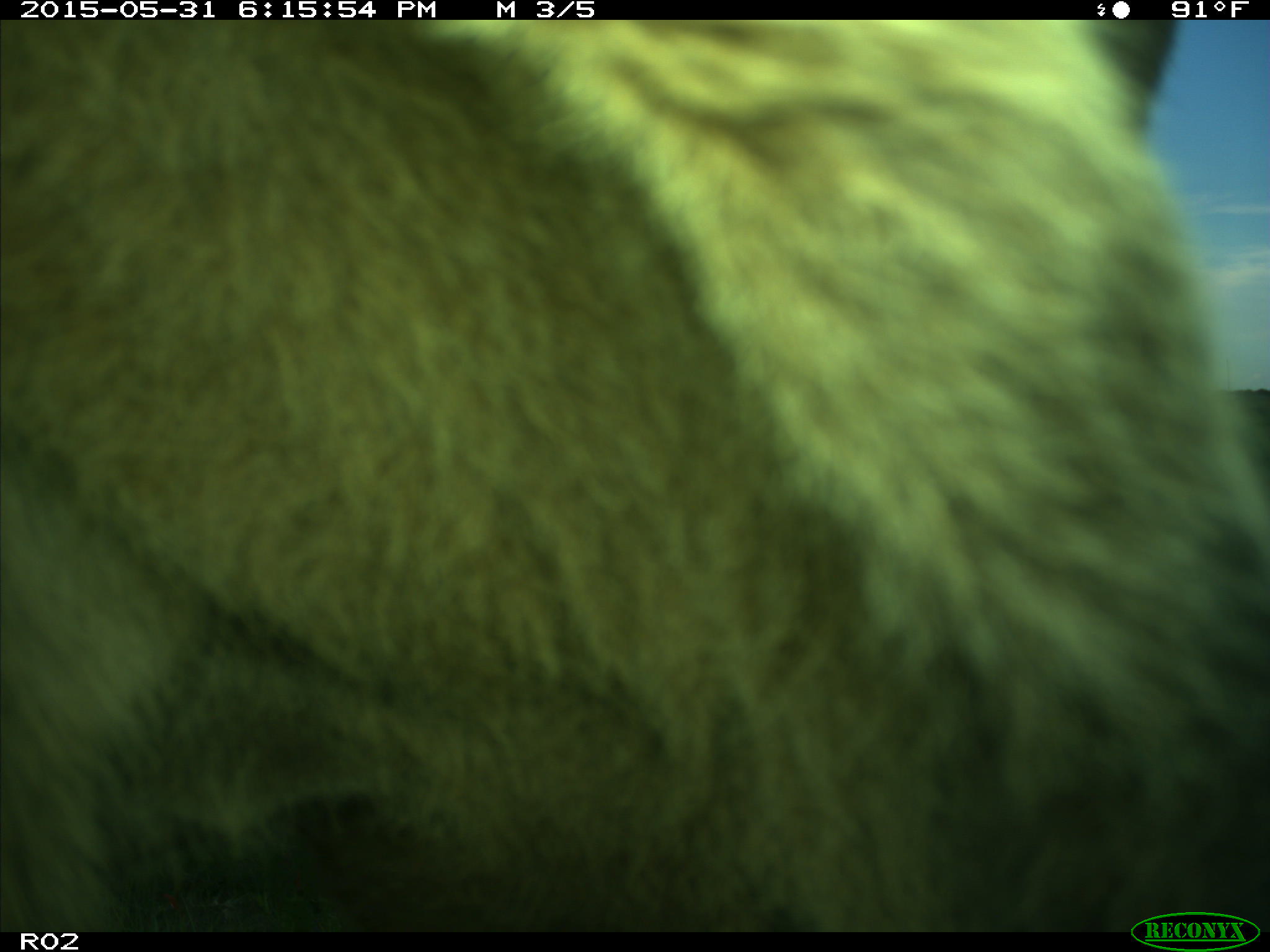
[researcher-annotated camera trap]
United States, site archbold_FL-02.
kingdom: Animalia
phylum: Chordata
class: Mammalia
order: Artiodactyla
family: Bovidae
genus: Bos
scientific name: Bos taurus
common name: domestic cow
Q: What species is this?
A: Bos taurus (domestic cow).